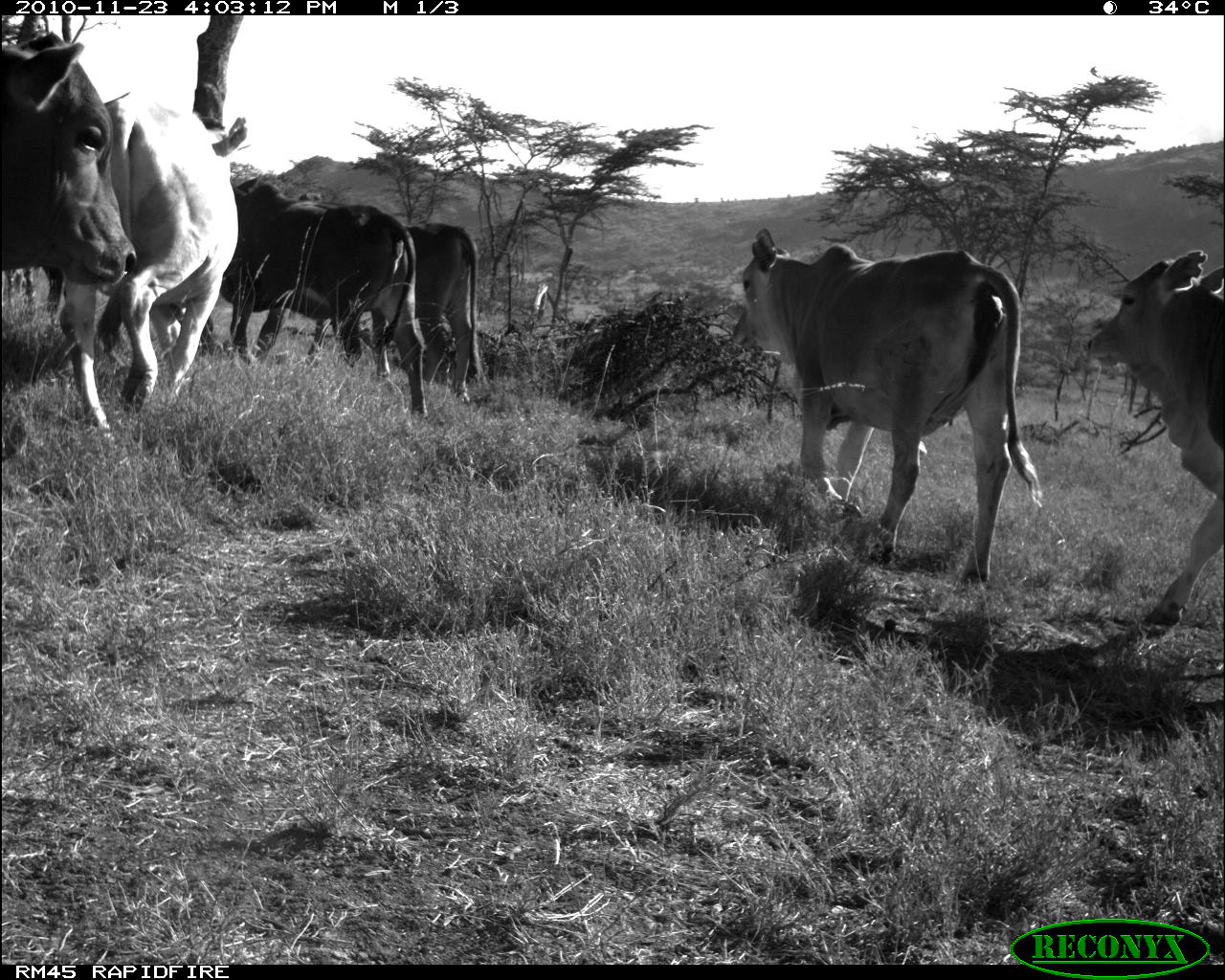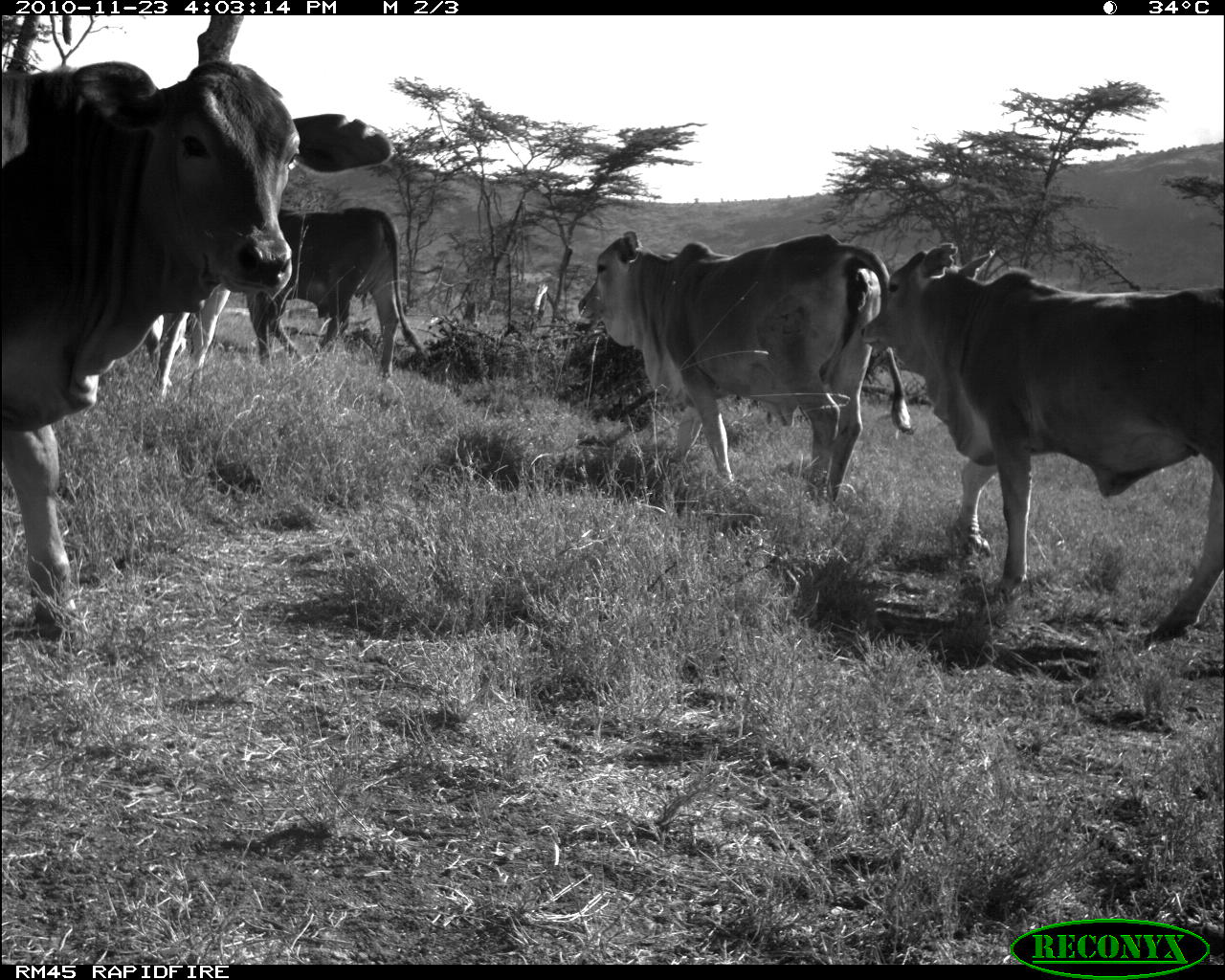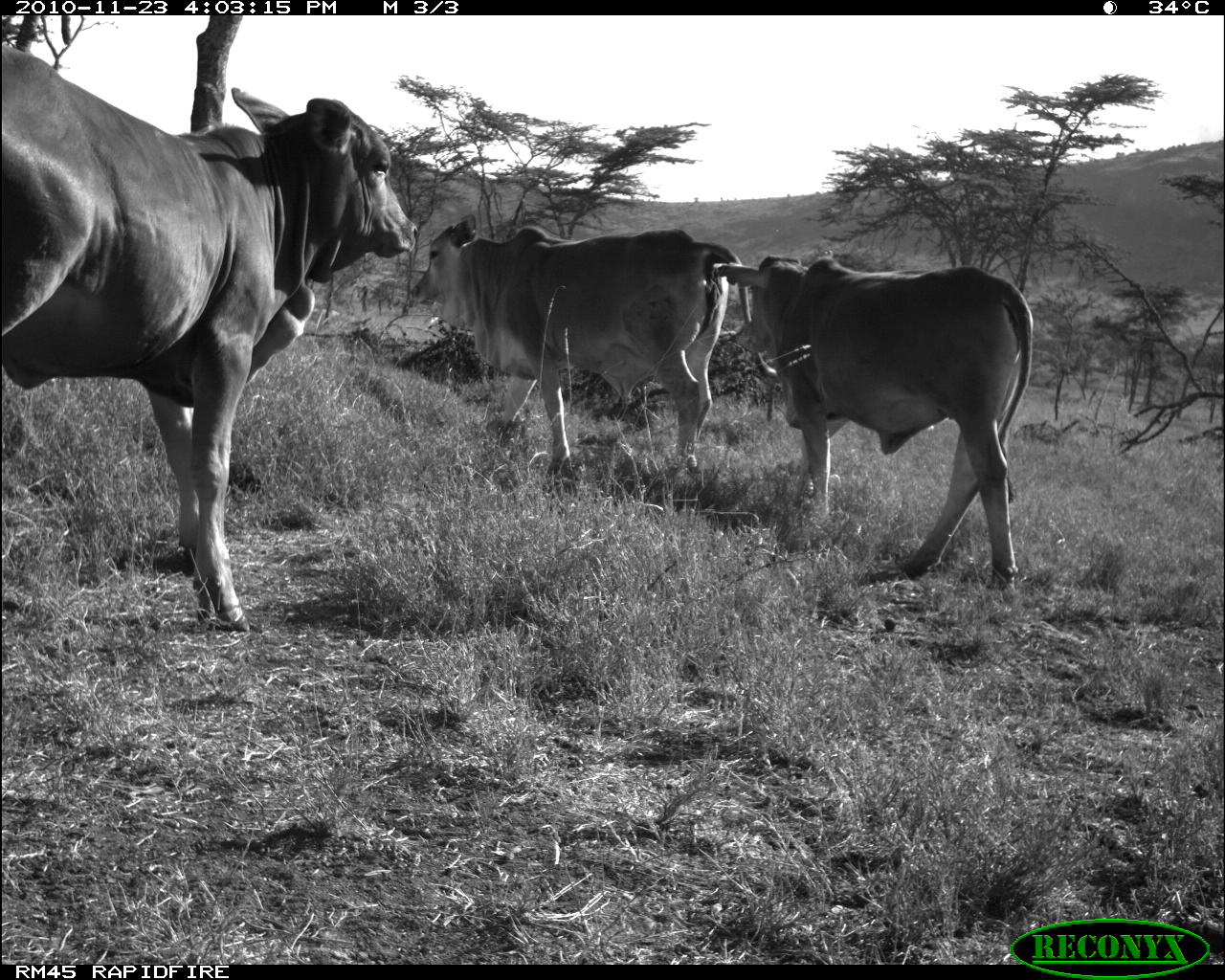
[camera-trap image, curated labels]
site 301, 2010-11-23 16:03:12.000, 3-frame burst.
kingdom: Animalia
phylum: Chordata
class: Mammalia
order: Artiodactyla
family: Bovidae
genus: Bos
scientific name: Bos taurus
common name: domestic cattle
Bos taurus (domestic cattle), count 6.